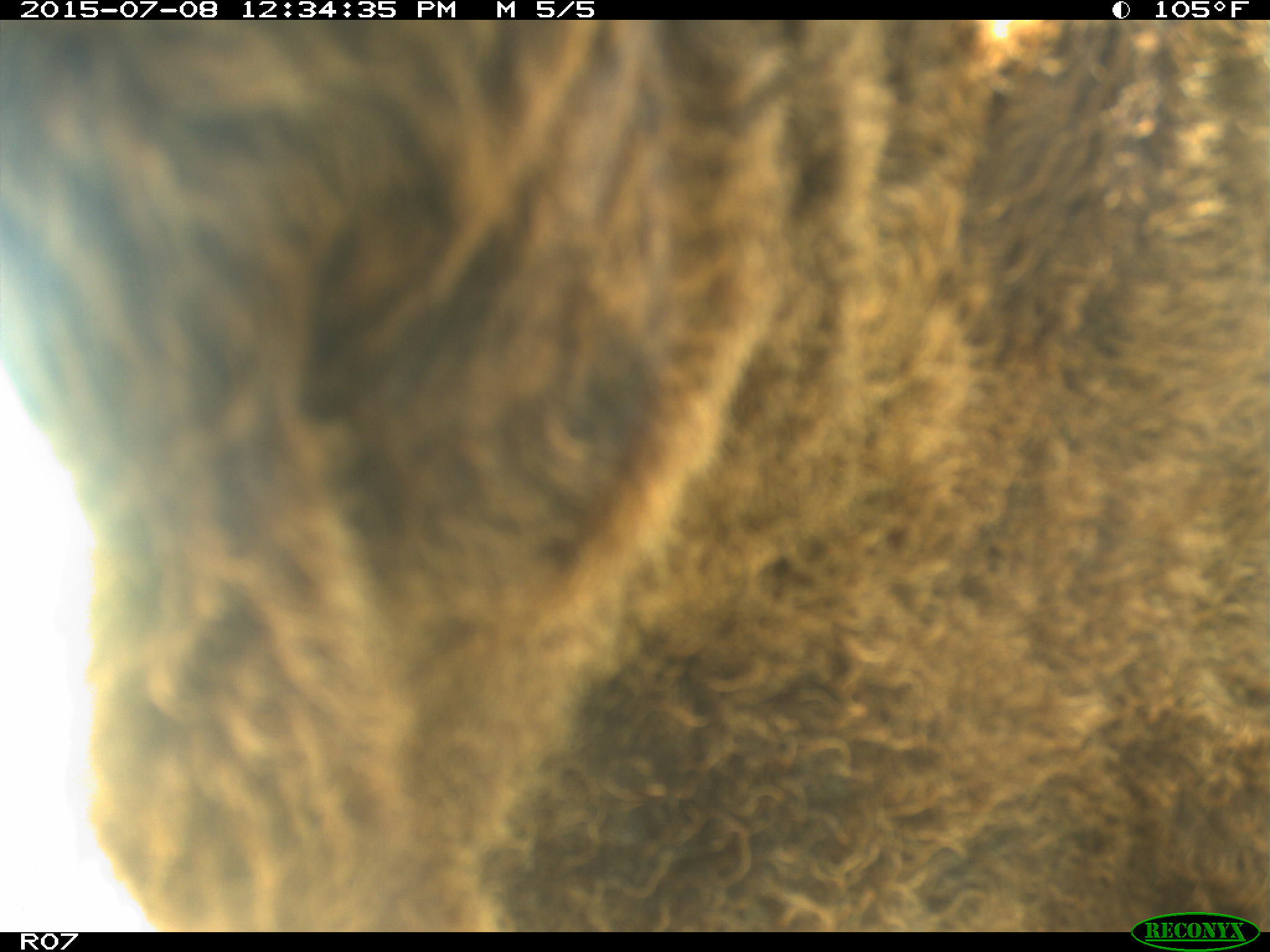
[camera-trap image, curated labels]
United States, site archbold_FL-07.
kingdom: Animalia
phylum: Chordata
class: Mammalia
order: Artiodactyla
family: Bovidae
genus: Bos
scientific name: Bos taurus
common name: domestic cow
Bos taurus (domestic cow).